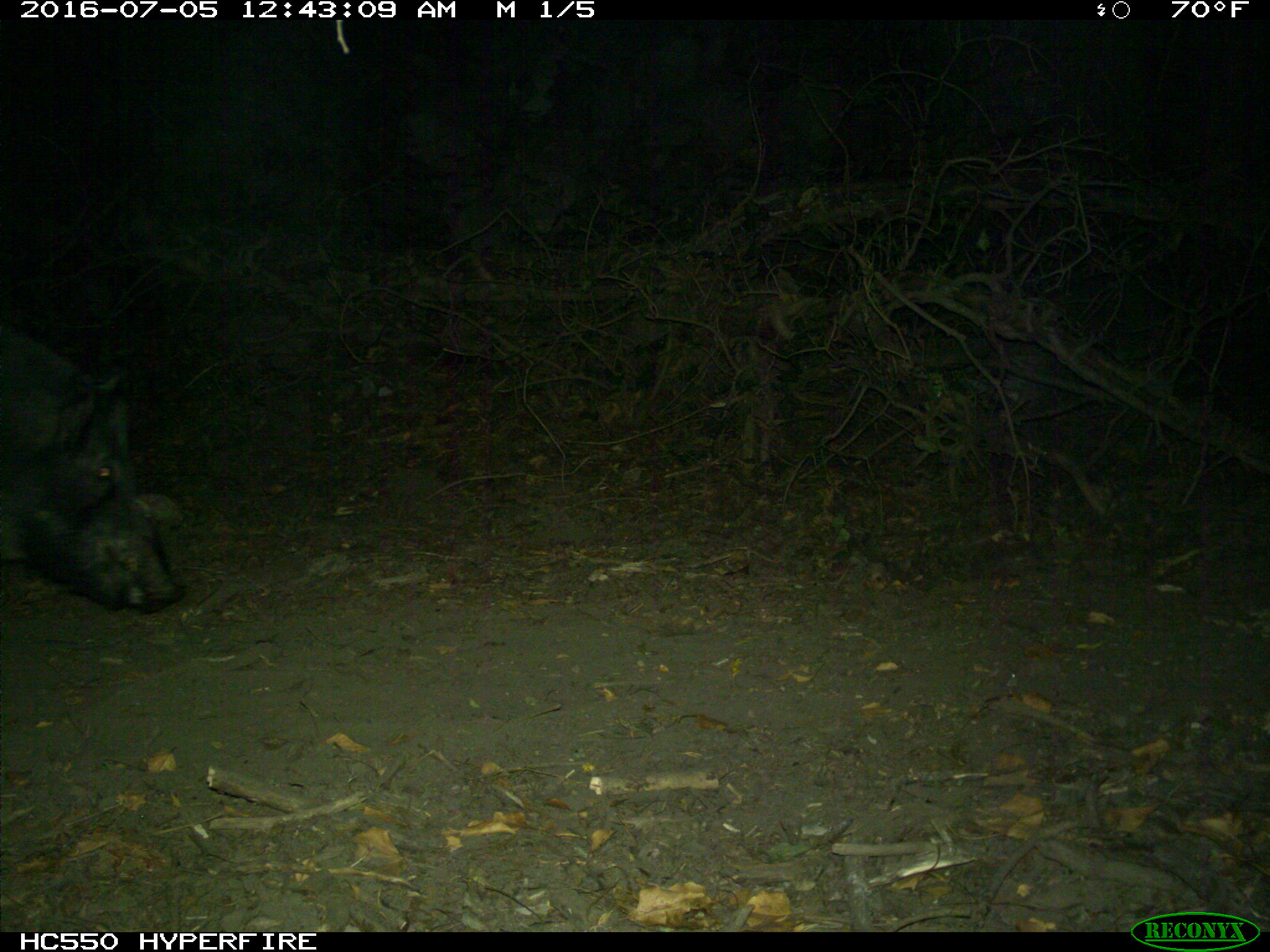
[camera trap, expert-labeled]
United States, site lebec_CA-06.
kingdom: Animalia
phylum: Chordata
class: Mammalia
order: Artiodactyla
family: Suidae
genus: Sus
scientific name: Sus scrofa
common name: wild boar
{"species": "Sus scrofa (wild boar)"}